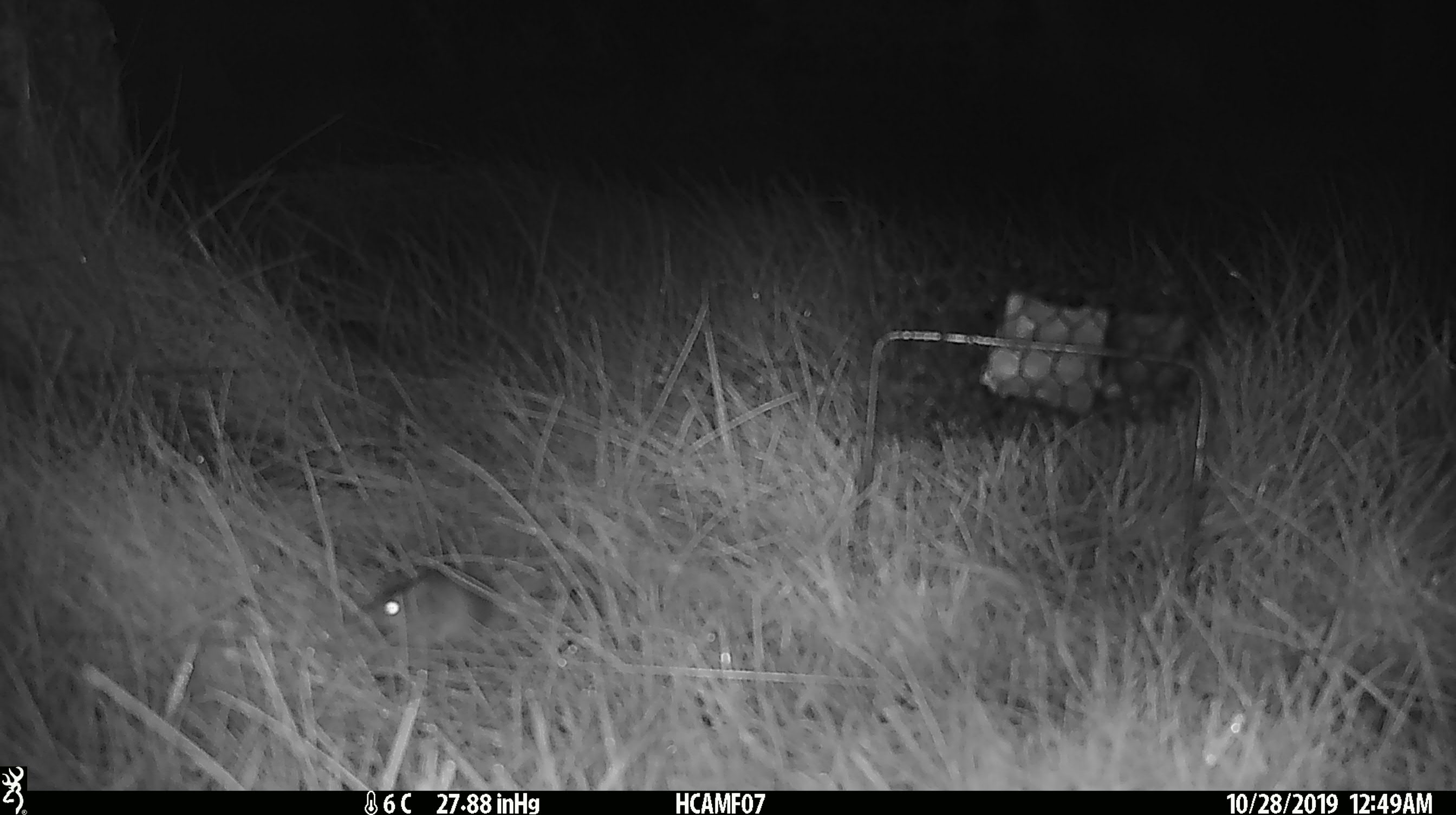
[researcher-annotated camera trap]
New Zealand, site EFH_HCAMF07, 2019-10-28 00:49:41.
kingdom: Animalia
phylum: Chordata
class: Mammalia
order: Rodentia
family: Muridae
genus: Mus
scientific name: Mus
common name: mouse